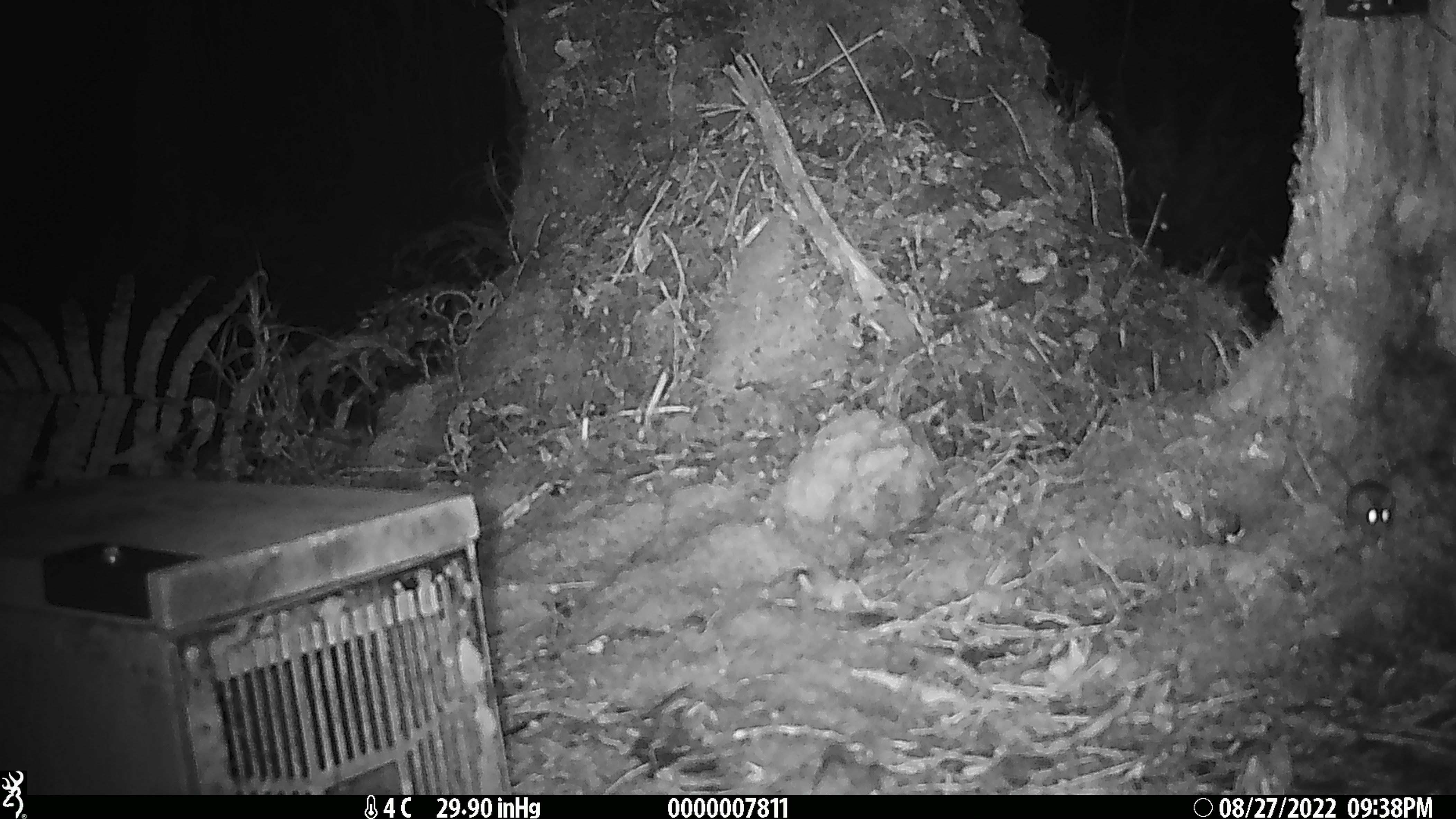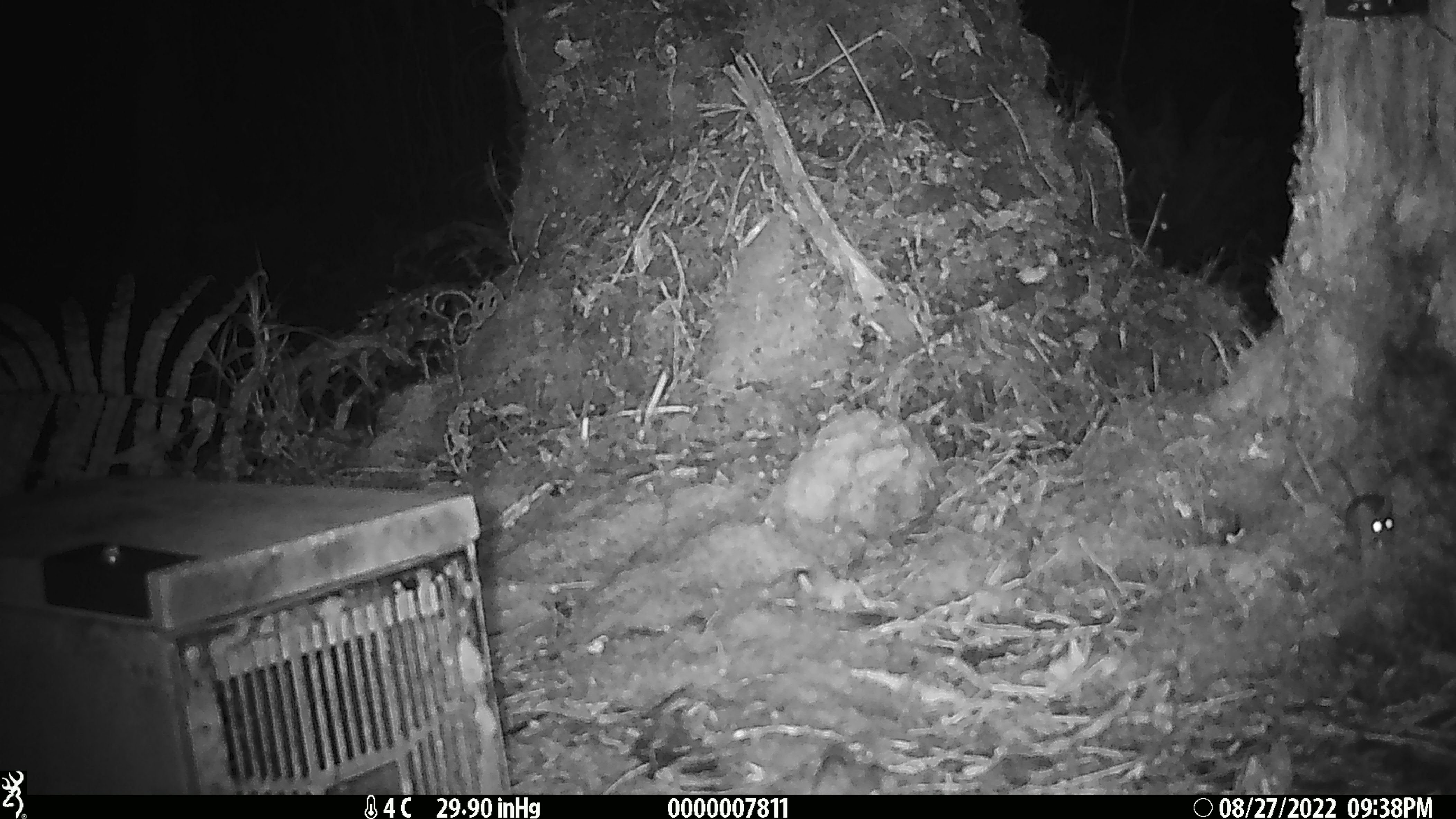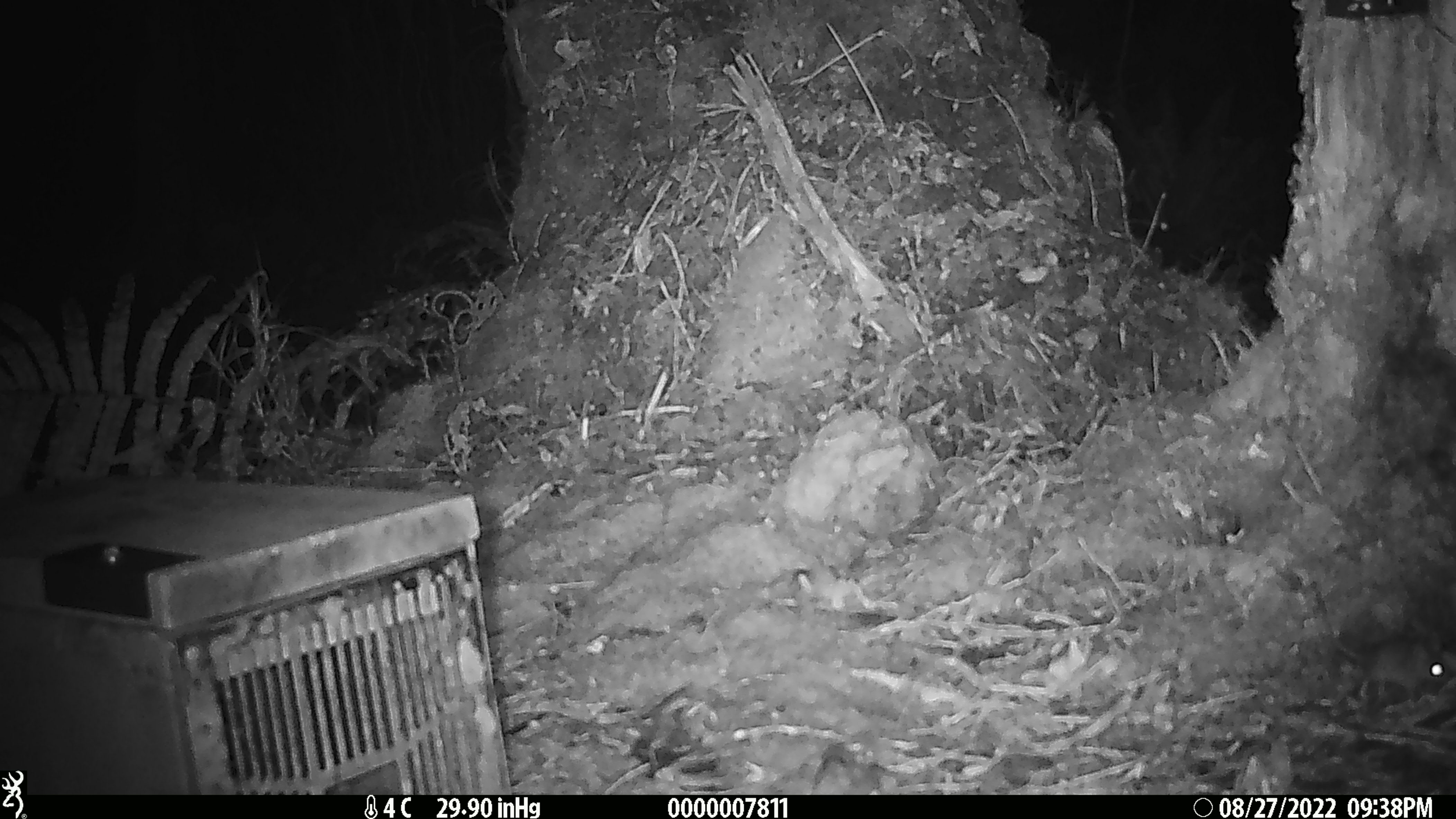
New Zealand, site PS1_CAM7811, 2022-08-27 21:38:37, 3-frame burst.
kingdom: Animalia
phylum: Chordata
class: Mammalia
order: Rodentia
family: Muridae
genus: Mus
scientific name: Mus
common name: mouse